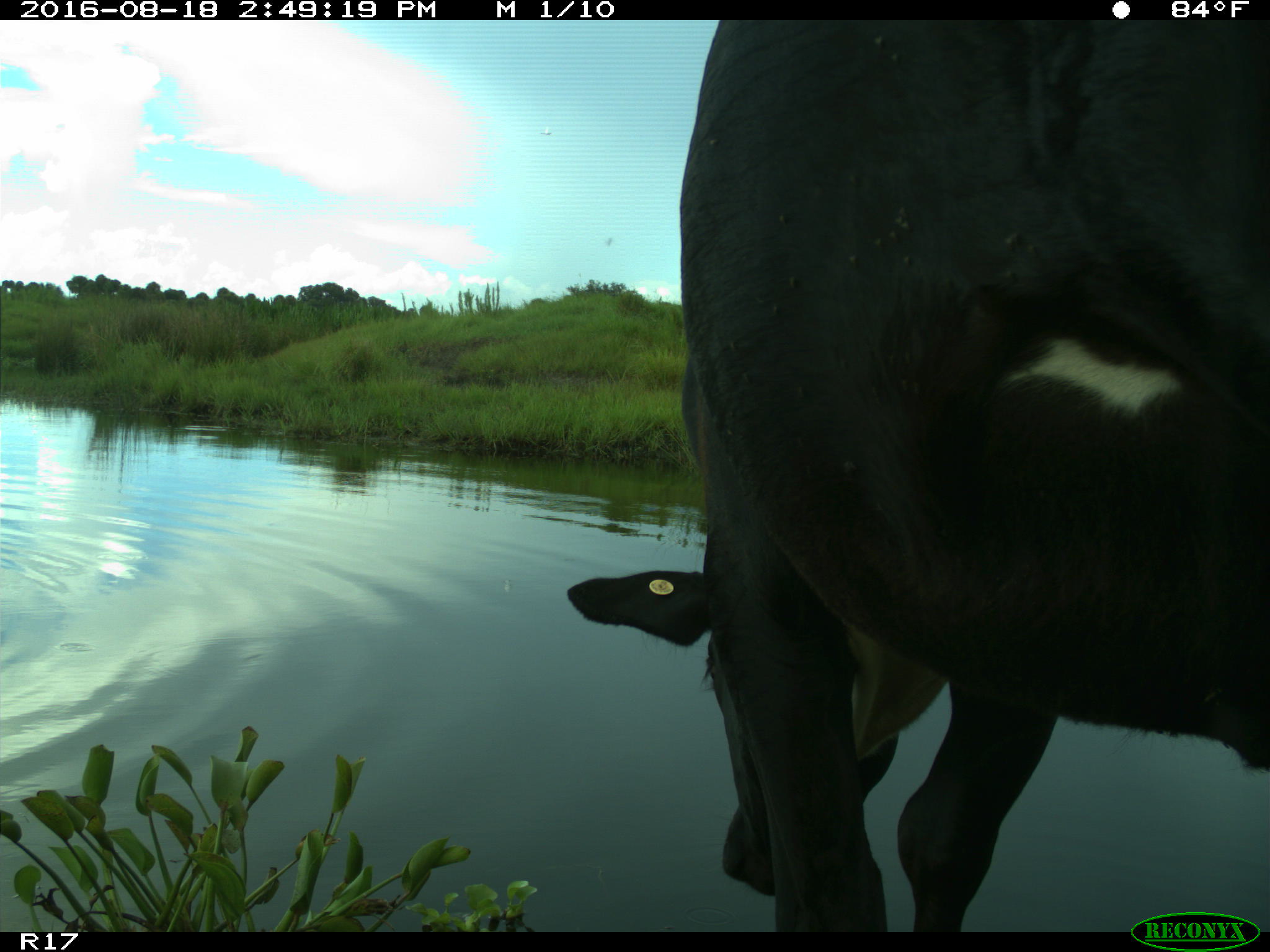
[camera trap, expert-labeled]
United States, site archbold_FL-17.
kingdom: Animalia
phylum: Chordata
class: Mammalia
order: Artiodactyla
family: Bovidae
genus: Bos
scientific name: Bos taurus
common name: domestic cow